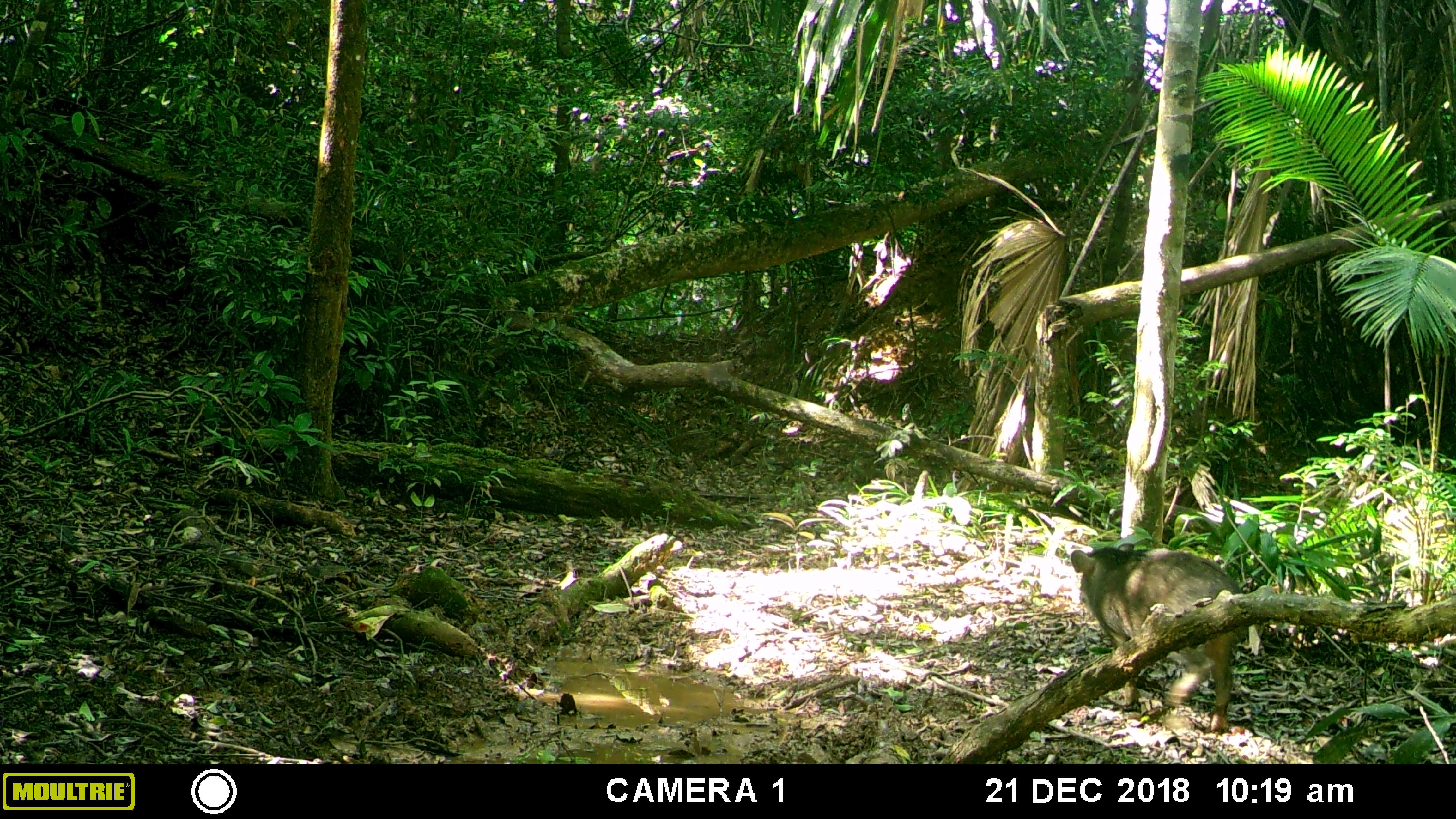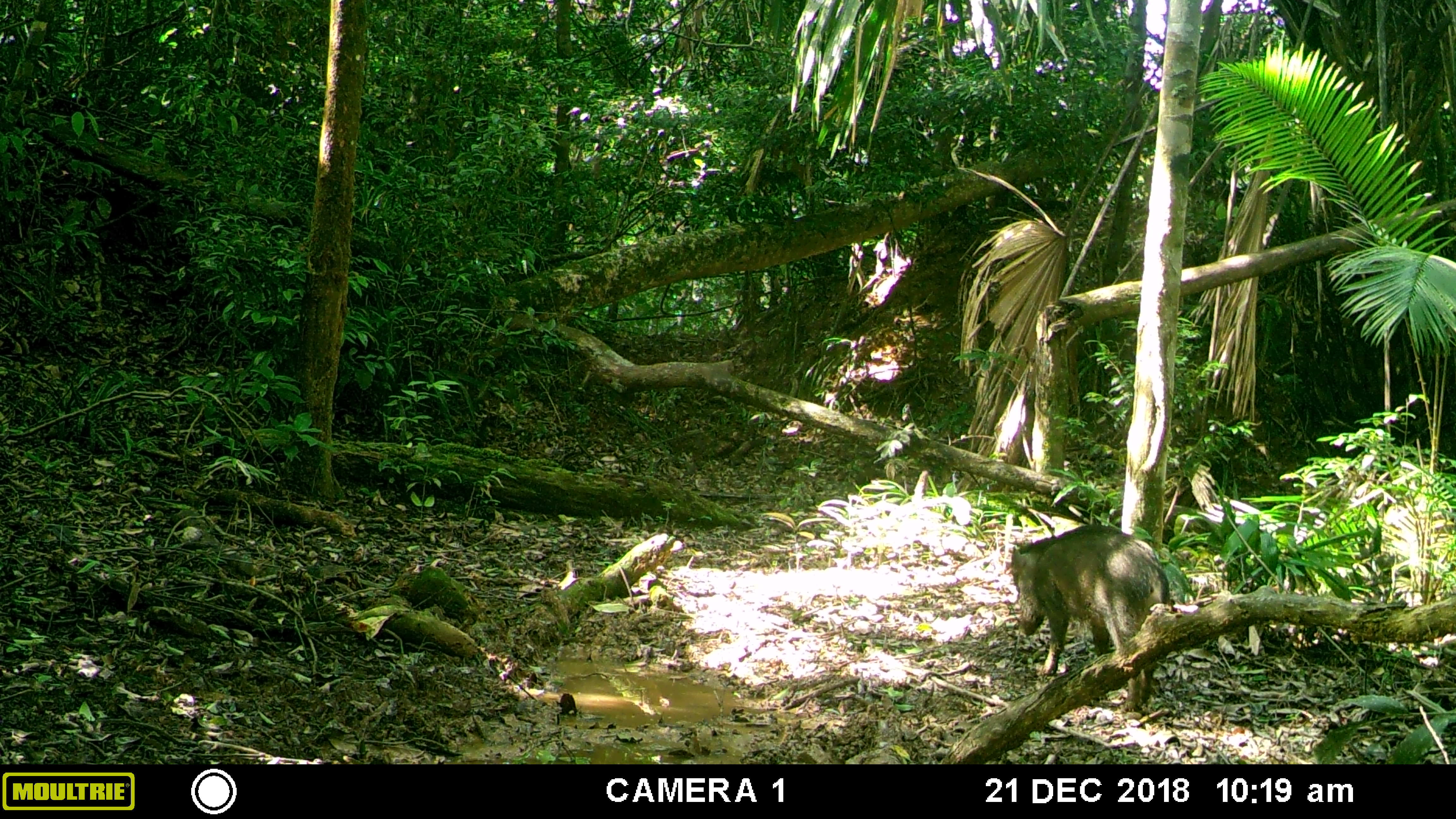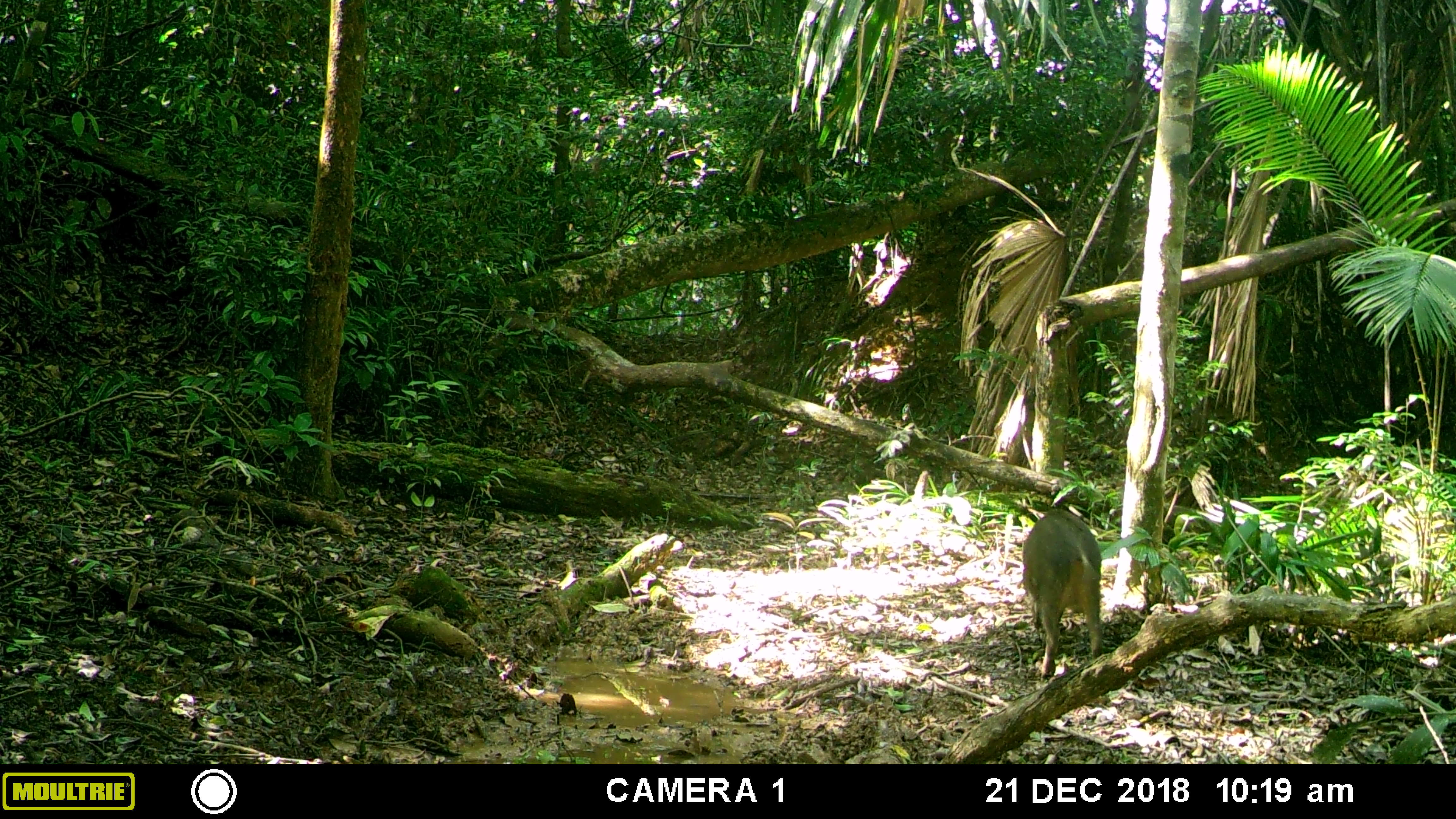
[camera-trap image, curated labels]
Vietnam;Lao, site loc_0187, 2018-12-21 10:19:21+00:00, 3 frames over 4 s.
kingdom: Animalia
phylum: Chordata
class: Mammalia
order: Artiodactyla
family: Suidae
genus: Sus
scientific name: Sus scrofa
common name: eurasian wild pig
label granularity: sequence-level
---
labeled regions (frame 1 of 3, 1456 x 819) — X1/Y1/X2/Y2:
eurasian wild pig: 1070/542/1249/733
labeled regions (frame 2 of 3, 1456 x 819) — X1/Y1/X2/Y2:
eurasian wild pig: 1011/524/1170/712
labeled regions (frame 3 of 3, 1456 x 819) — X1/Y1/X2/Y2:
eurasian wild pig: 1021/508/1102/683